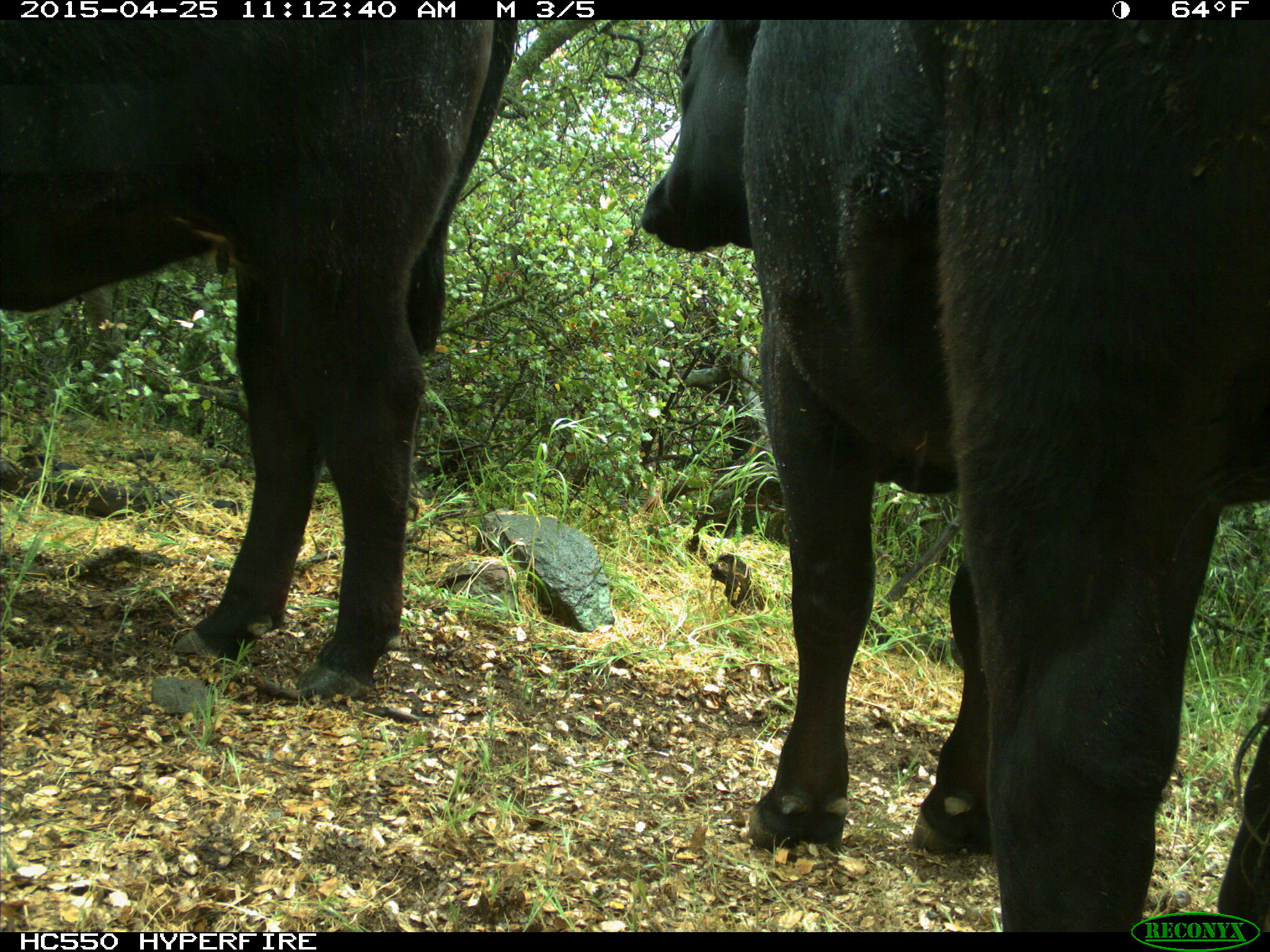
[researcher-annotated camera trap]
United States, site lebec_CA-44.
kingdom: Animalia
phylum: Chordata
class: Mammalia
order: Artiodactyla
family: Suidae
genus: Sus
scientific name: Sus scrofa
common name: wild boar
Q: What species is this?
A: Sus scrofa (wild boar).